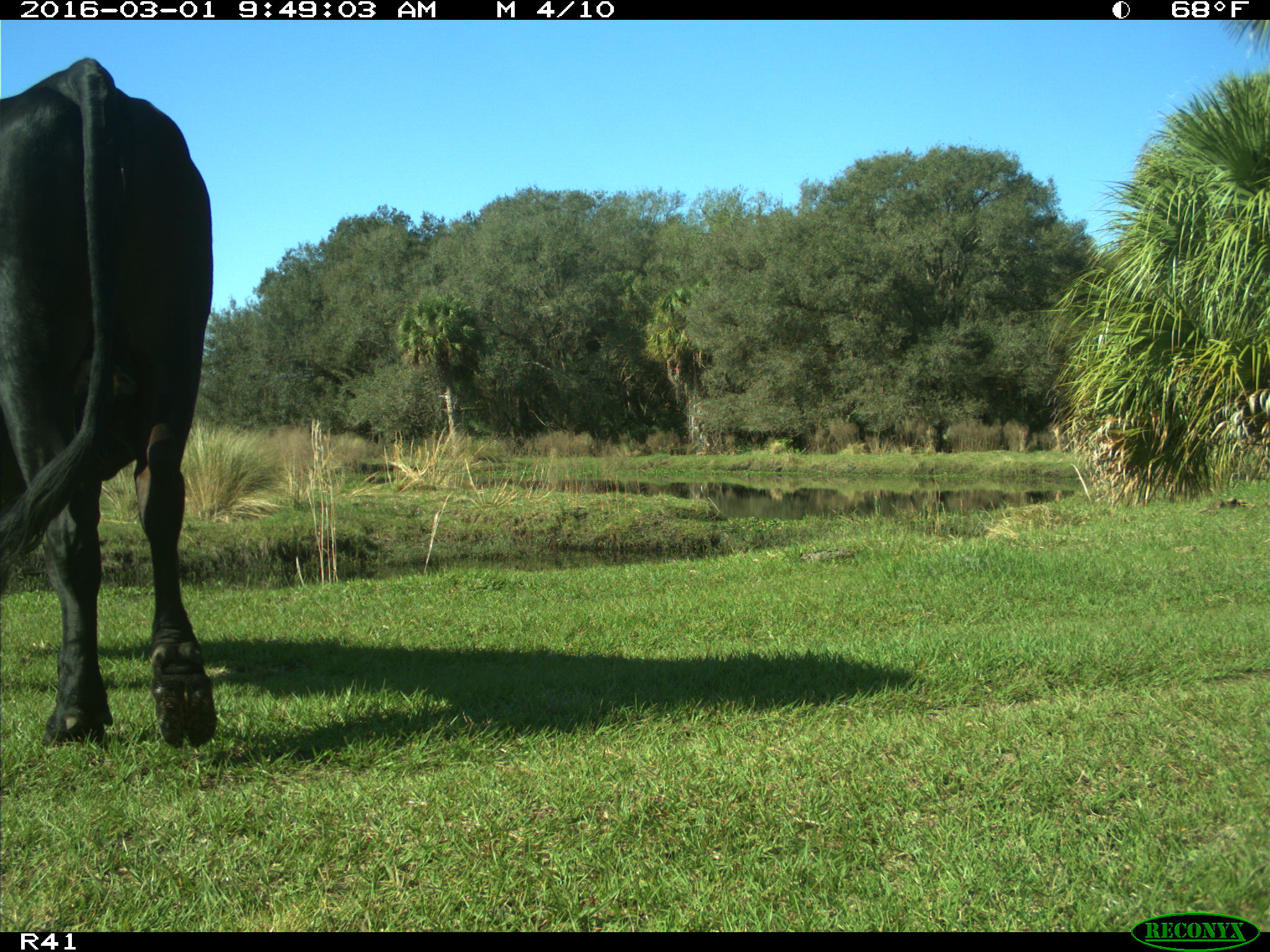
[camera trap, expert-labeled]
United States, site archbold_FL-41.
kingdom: Animalia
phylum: Chordata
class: Mammalia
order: Artiodactyla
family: Bovidae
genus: Bos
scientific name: Bos taurus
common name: domestic cow